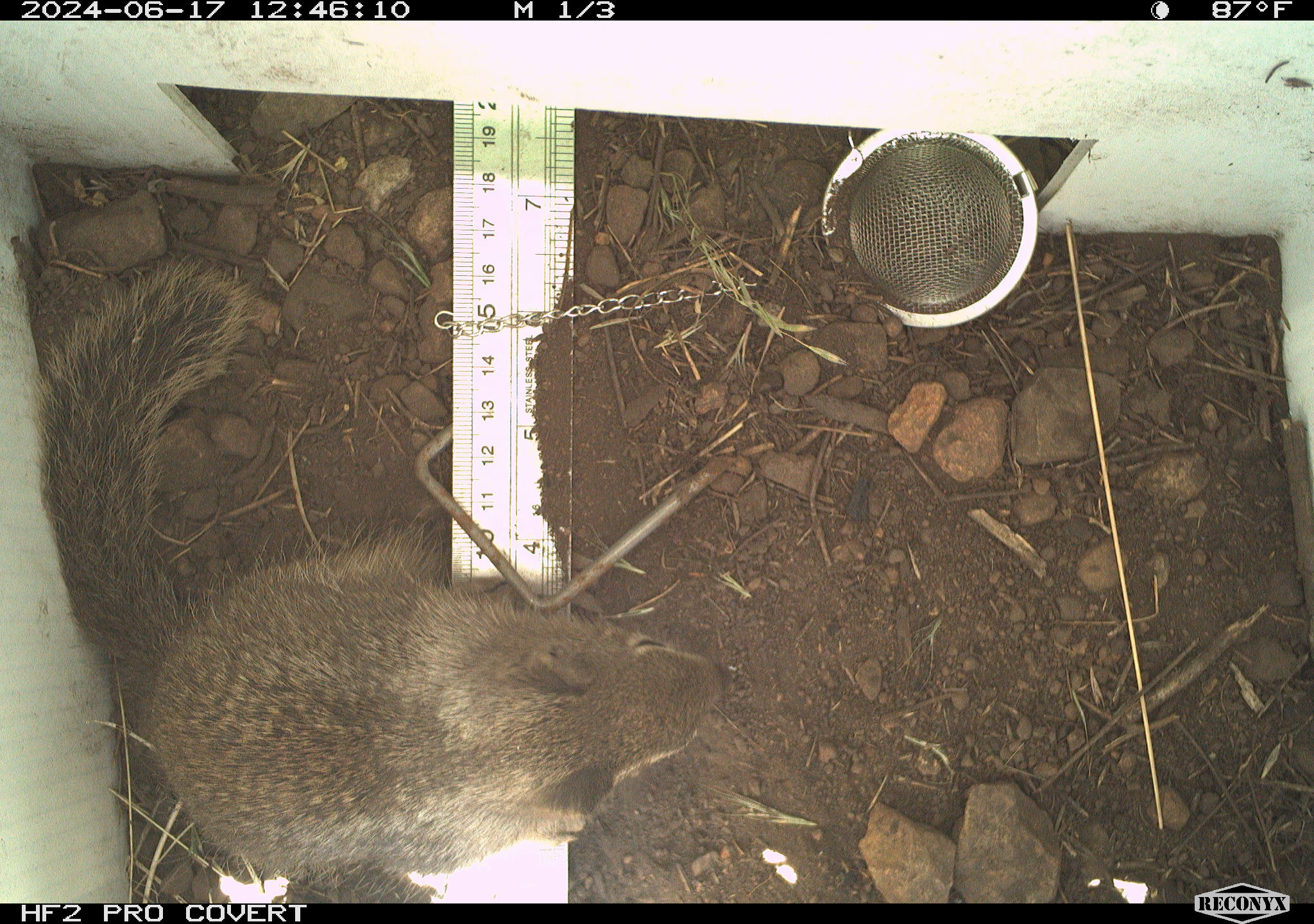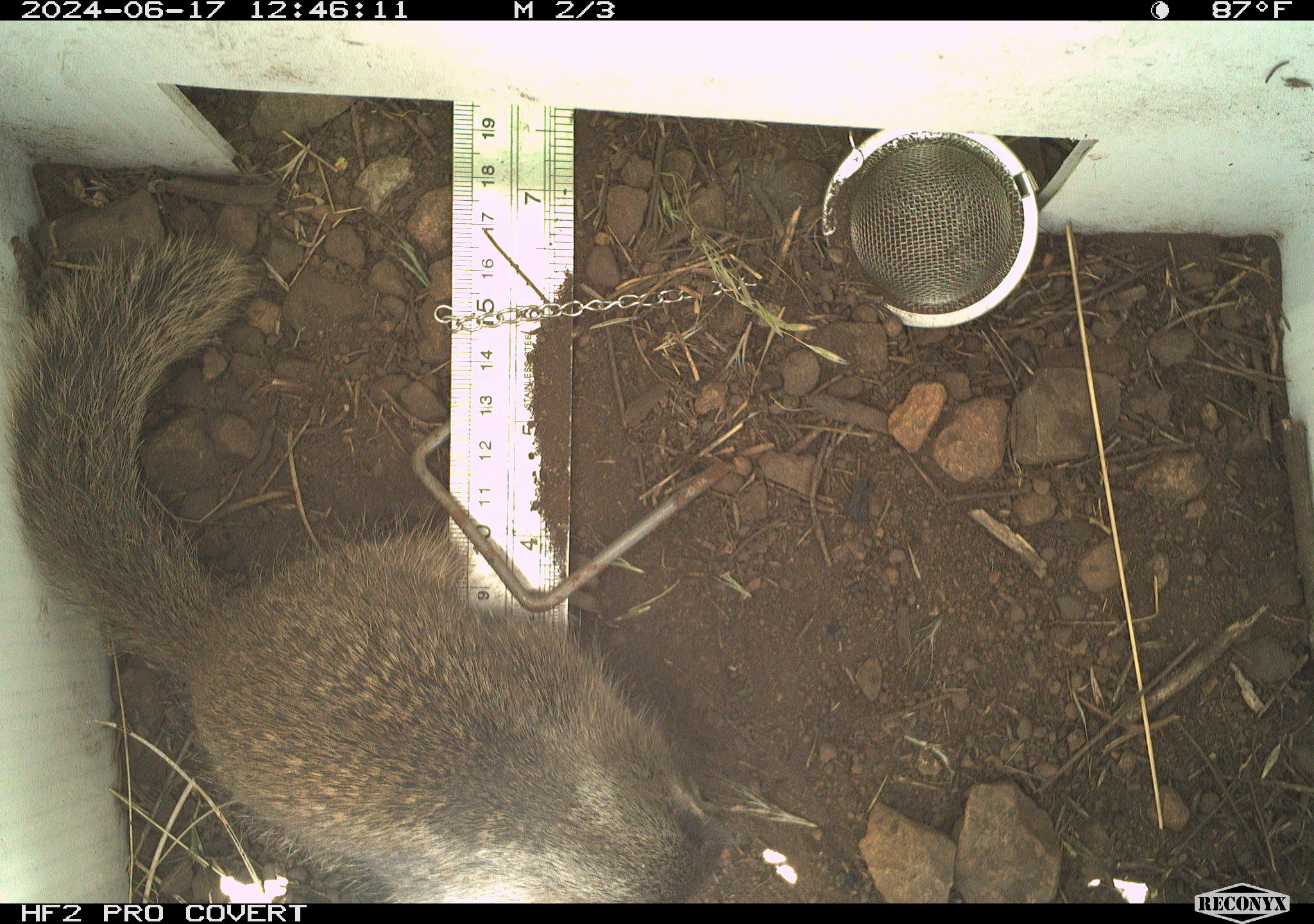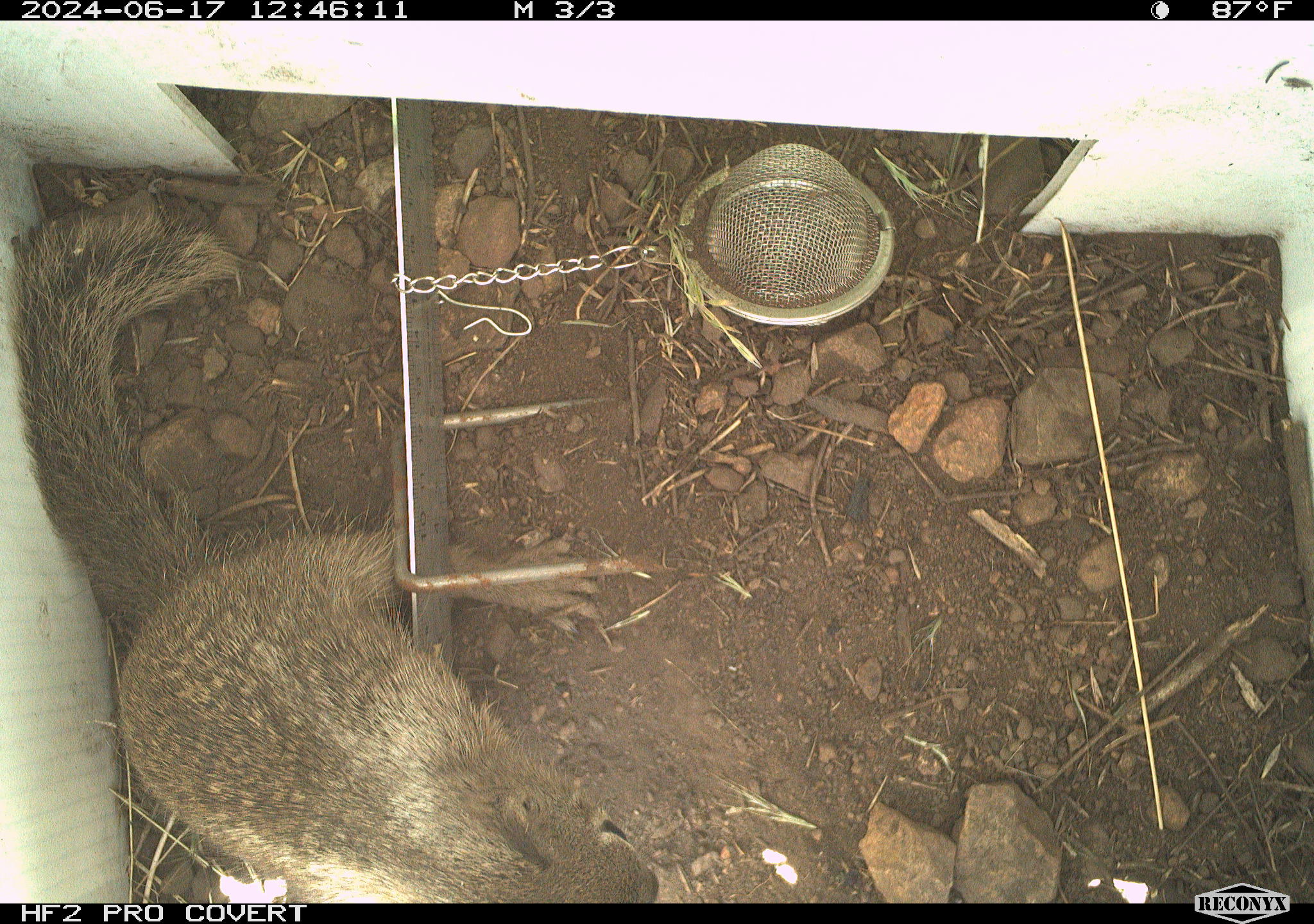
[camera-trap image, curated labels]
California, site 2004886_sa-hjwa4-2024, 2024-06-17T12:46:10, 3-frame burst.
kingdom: Animalia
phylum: Chordata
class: Mammalia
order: Rodentia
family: Sciuridae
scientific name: Sciuridae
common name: squirrels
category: sciuridae family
Sciuridae family (squirrels) (Sciuridae).